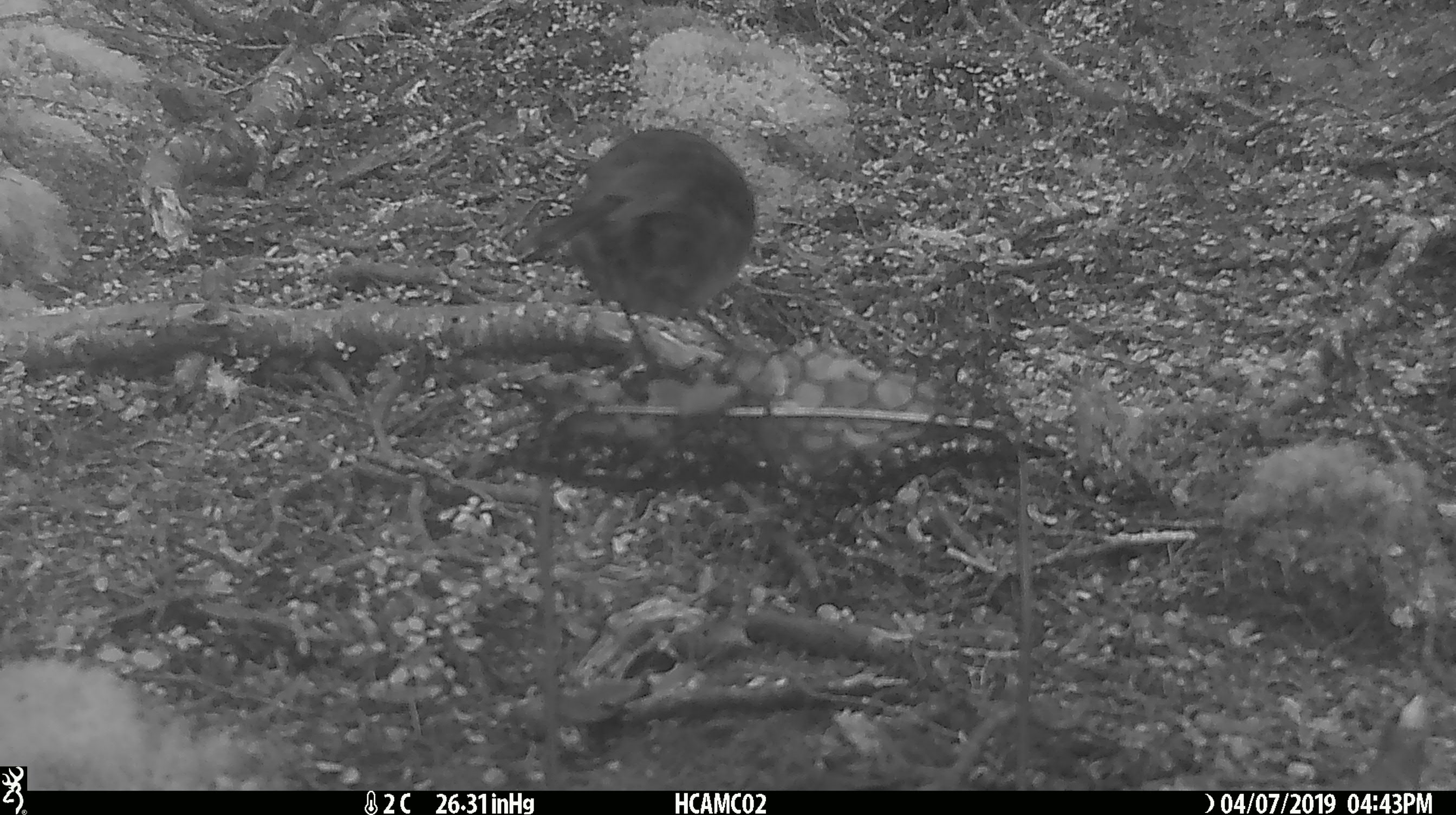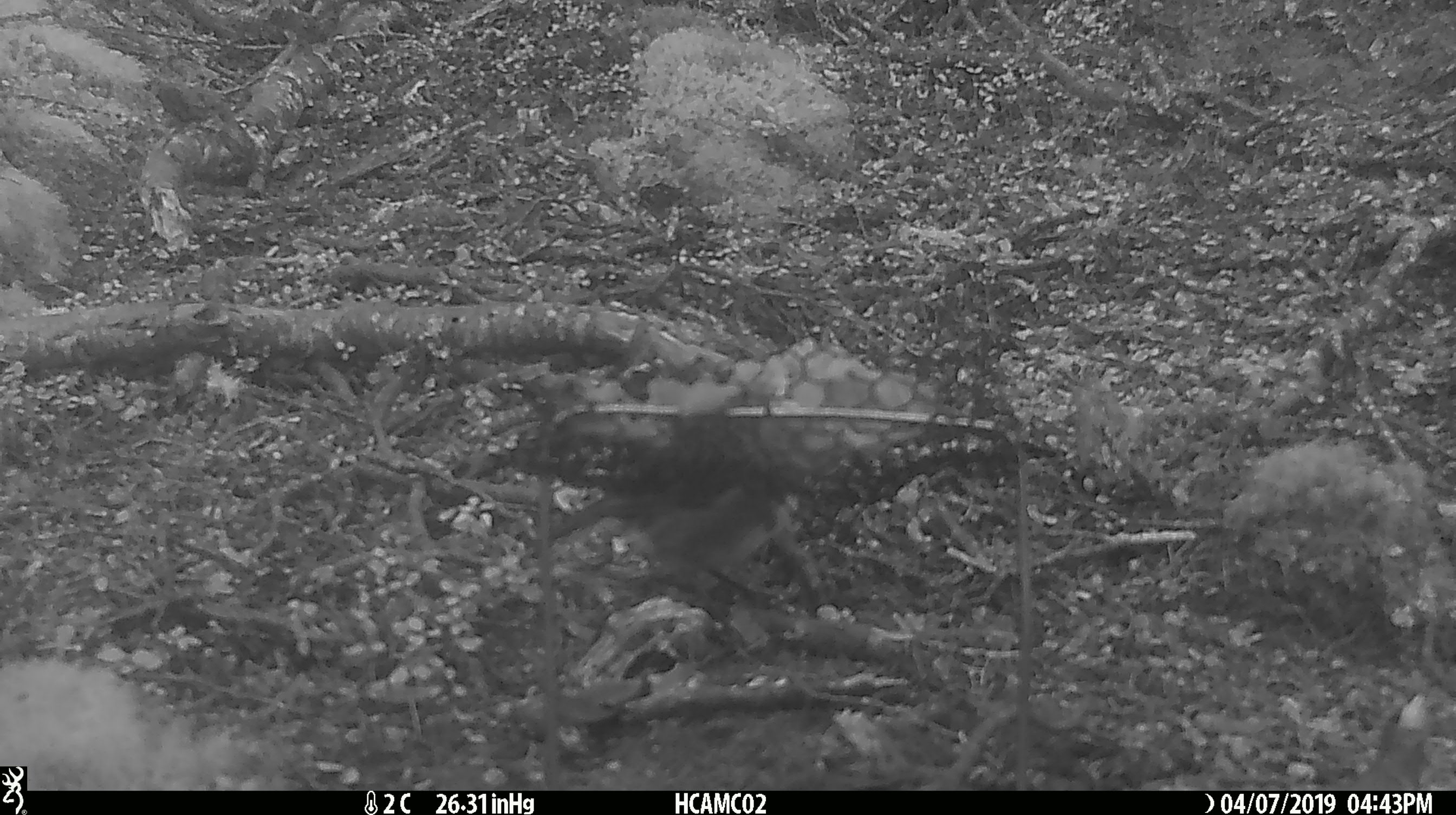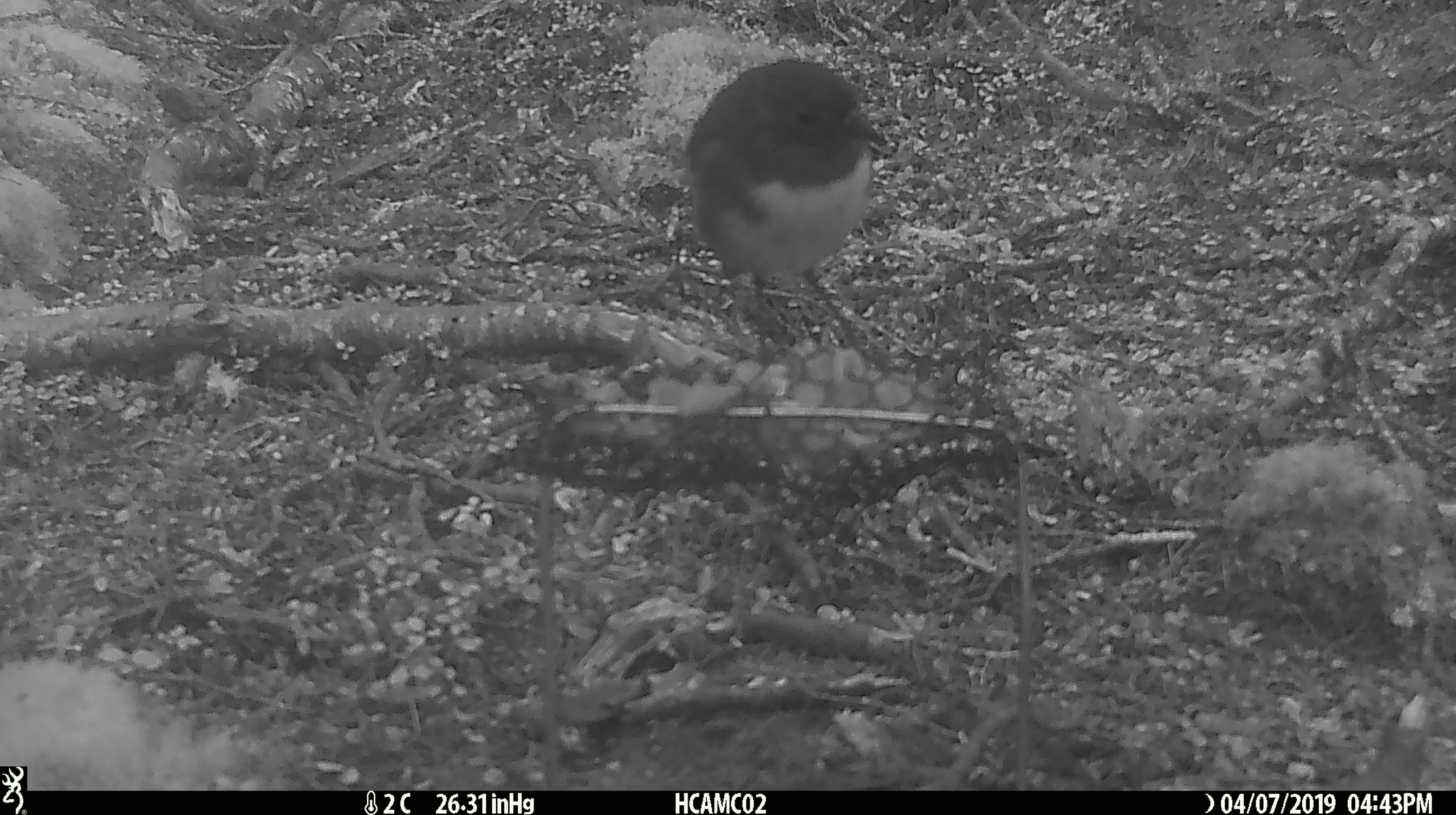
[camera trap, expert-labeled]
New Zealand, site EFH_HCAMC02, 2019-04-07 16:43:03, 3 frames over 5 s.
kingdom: Animalia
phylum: Chordata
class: Aves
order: Passeriformes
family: Petroicidae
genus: Petroica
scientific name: Petroica australis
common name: new zealand robin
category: robin